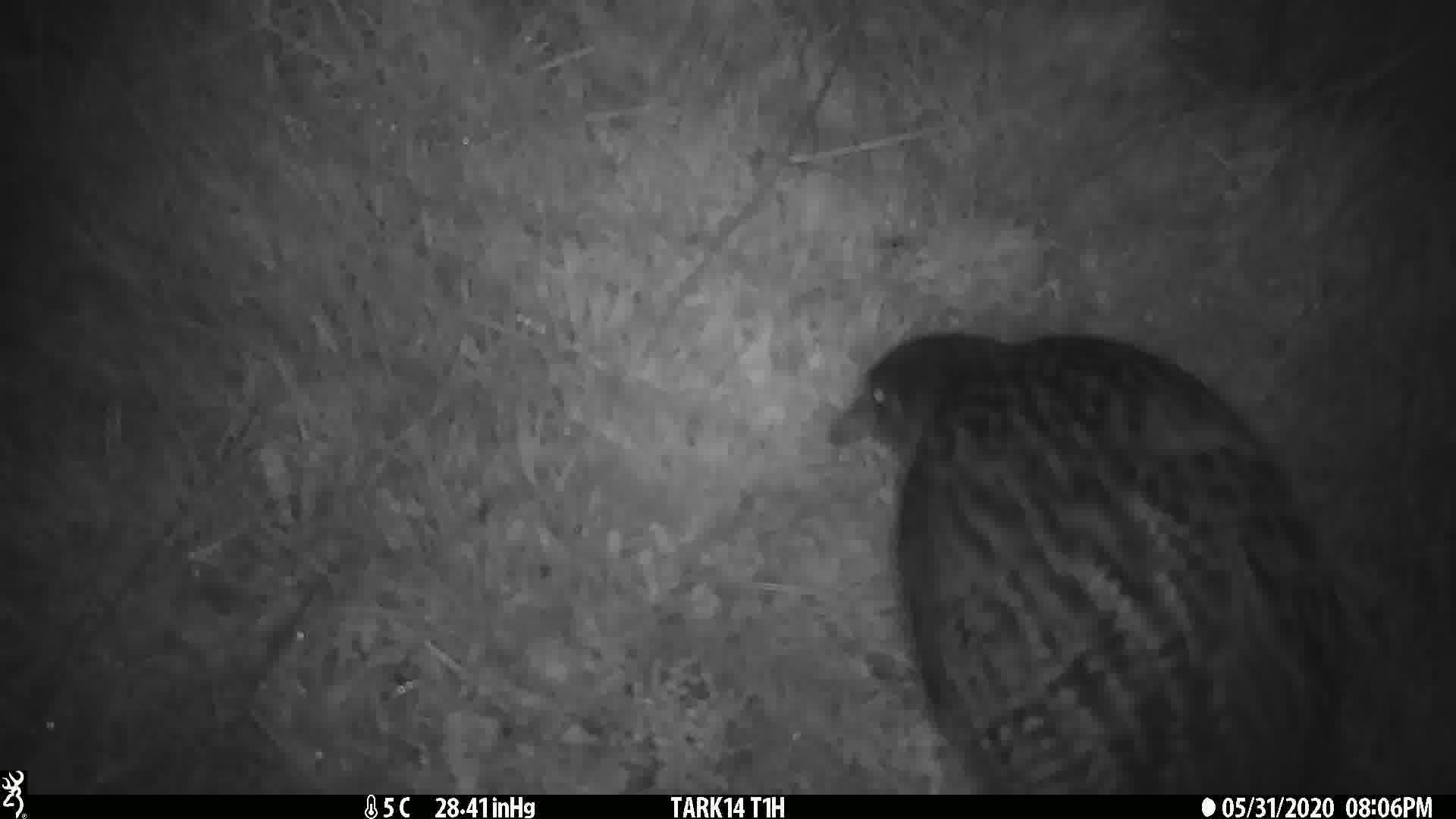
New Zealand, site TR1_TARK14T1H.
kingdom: Animalia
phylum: Chordata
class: Aves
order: Gruiformes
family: Rallidae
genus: Gallirallus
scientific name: Gallirallus australis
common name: weka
Weka (Gallirallus australis).